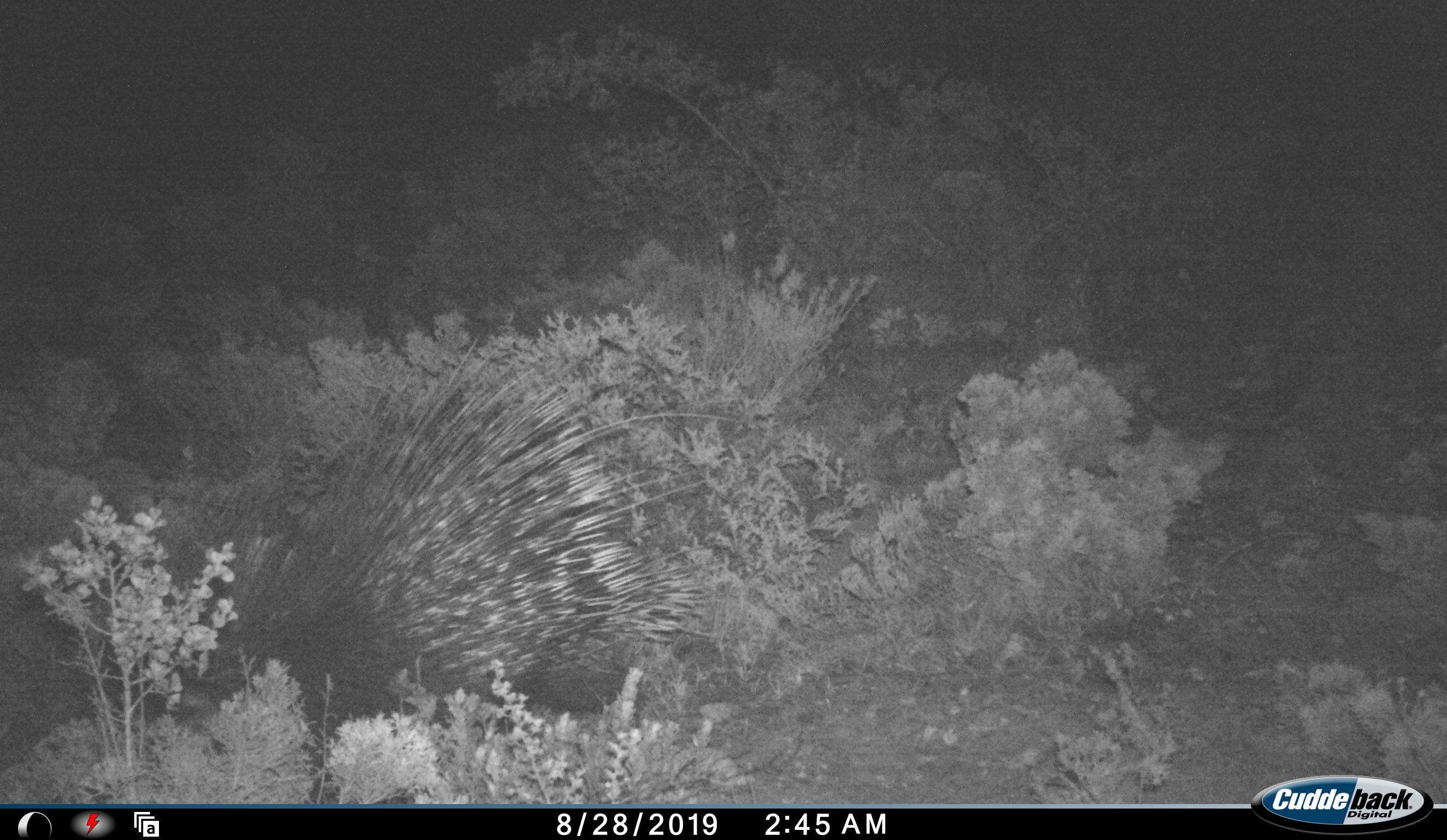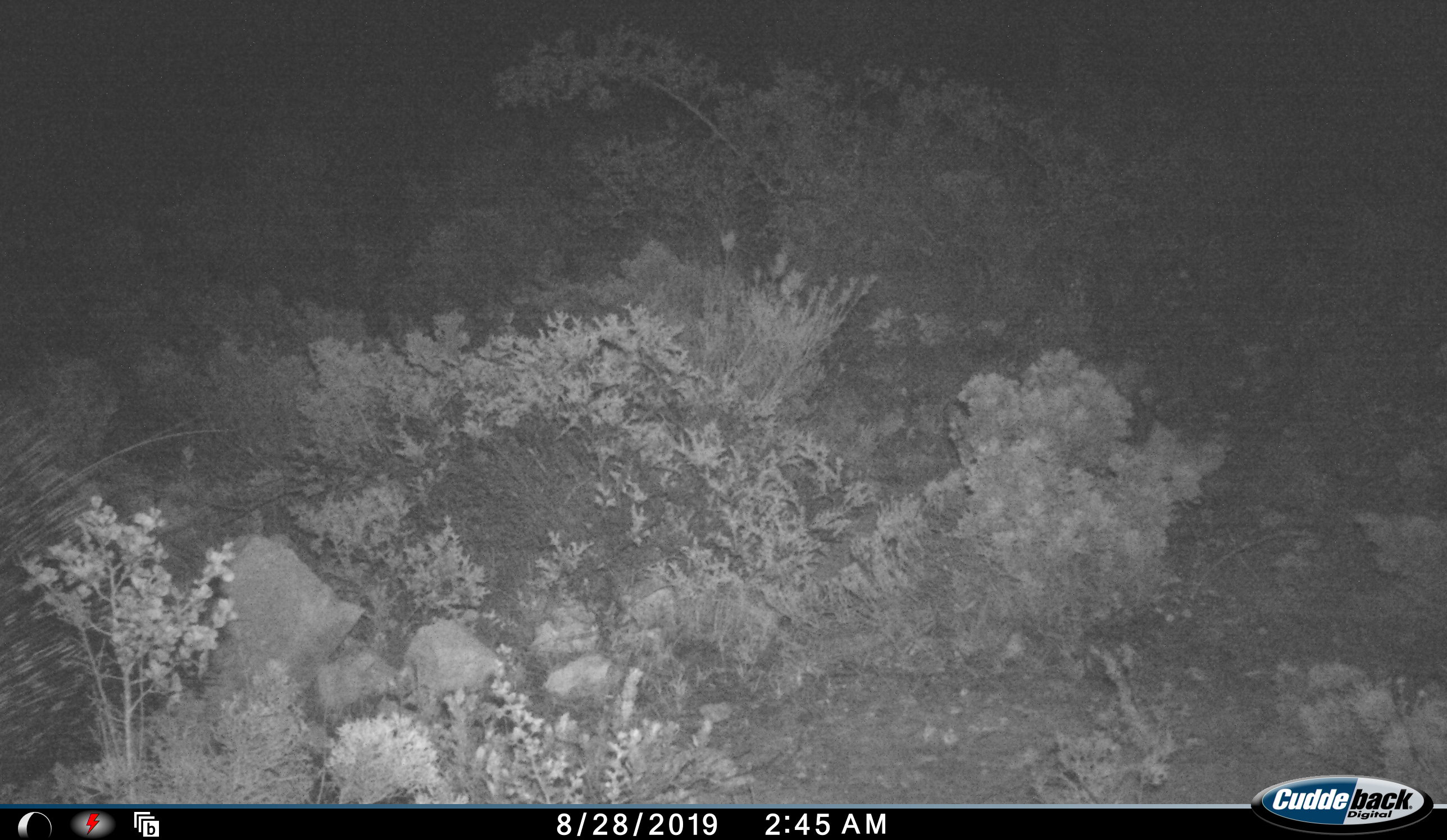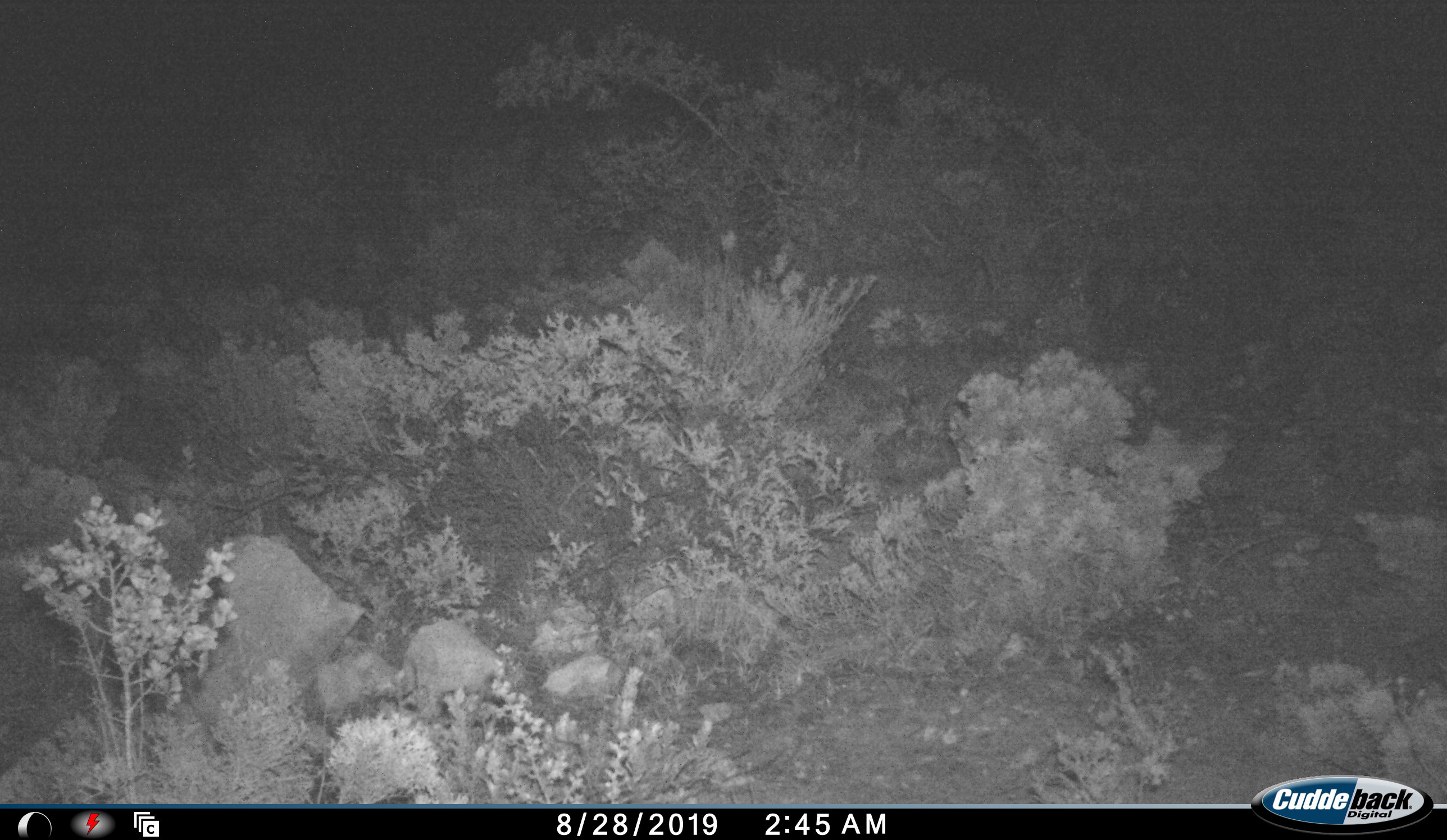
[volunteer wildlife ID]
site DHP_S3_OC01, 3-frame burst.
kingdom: Animalia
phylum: Chordata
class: Mammalia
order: Rodentia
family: Hystricidae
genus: Hystrix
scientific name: Hystrix cristata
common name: crested porcupine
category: porcupine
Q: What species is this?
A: Porcupine (crested porcupine) (Hystrix cristata).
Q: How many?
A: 1.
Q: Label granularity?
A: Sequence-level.